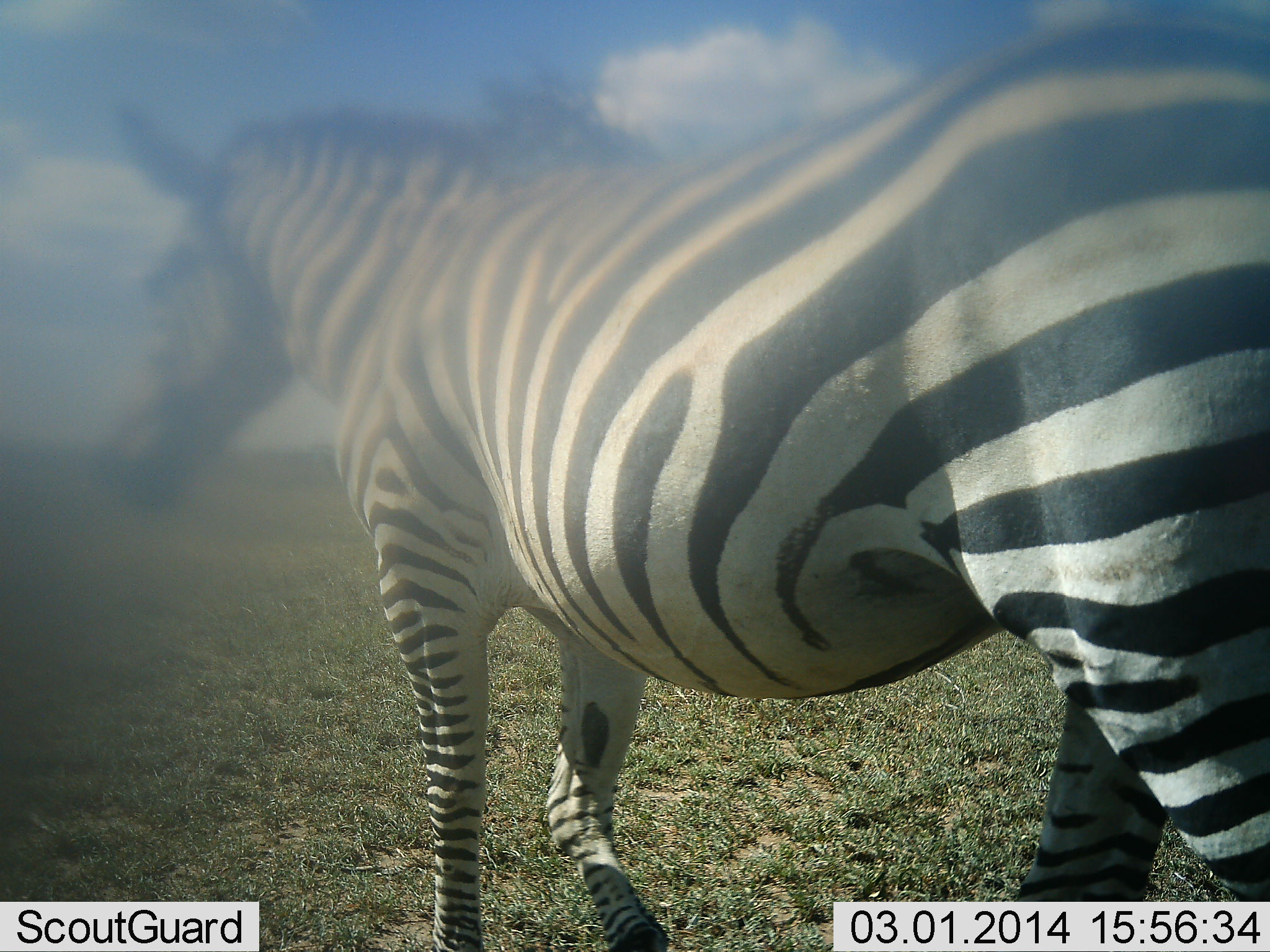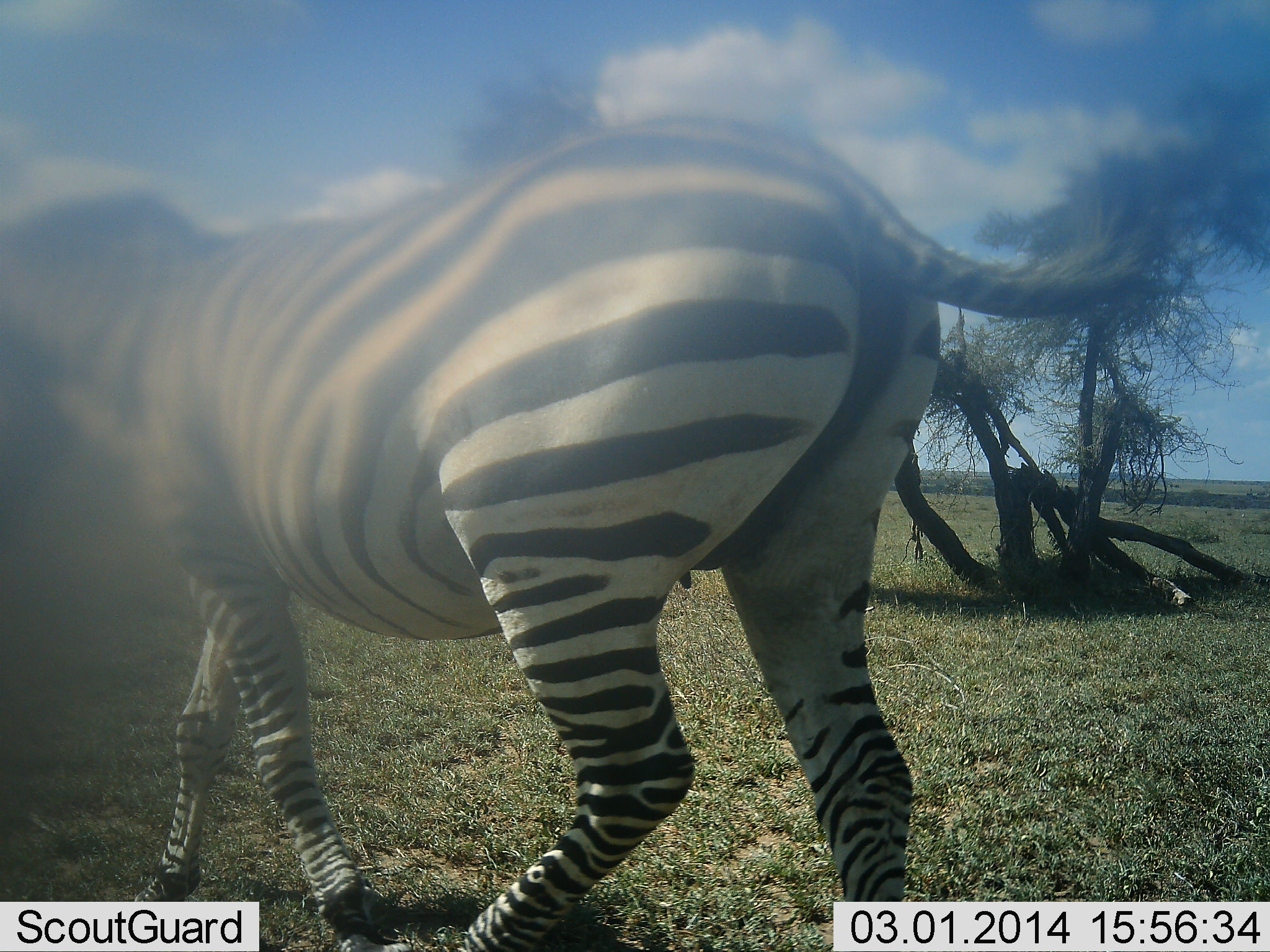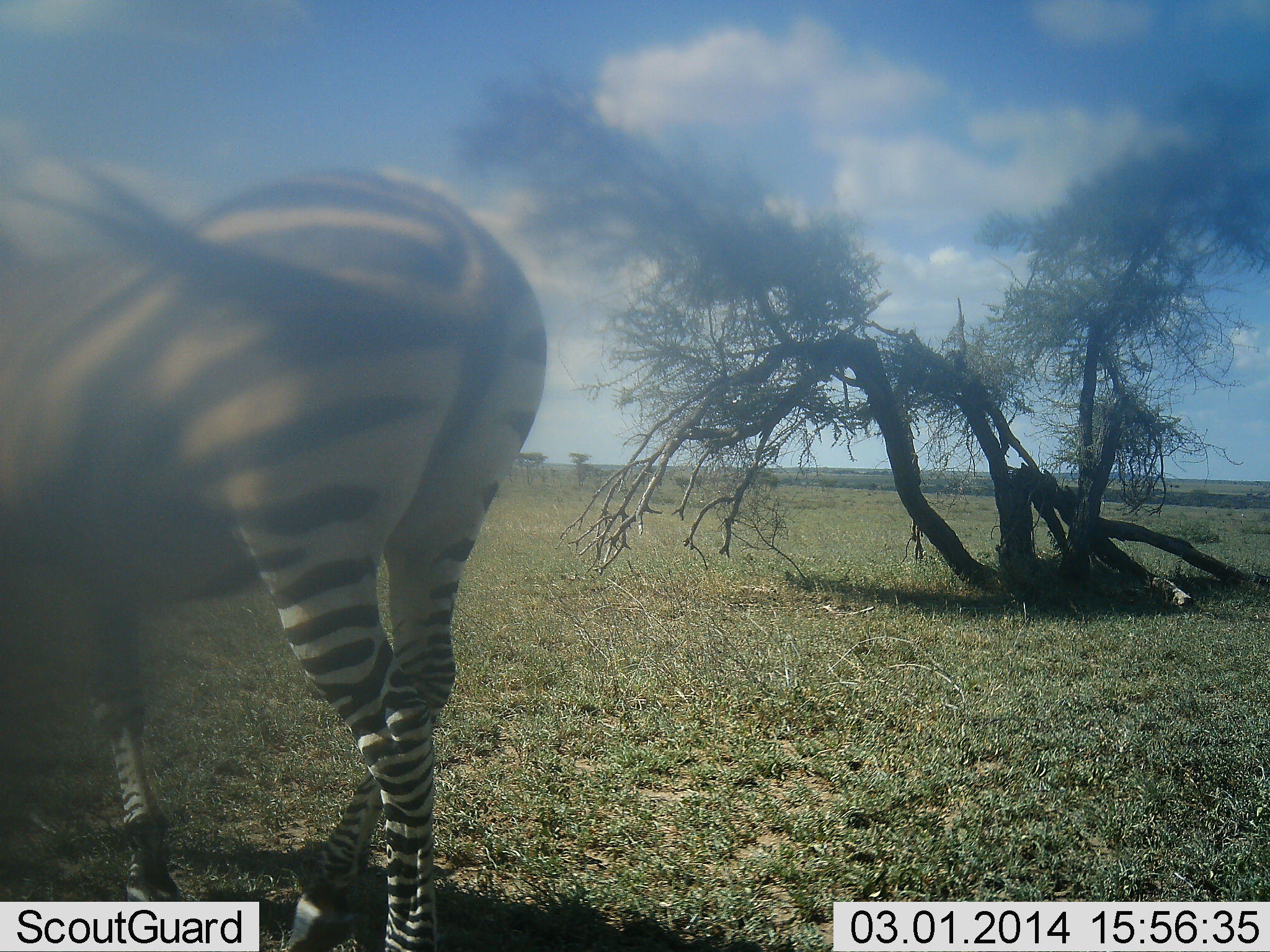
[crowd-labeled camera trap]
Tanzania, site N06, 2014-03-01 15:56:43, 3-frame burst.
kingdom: Animalia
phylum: Chordata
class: Mammalia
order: Perissodactyla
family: Equidae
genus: Equus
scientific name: Equus quagga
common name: plains zebra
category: zebra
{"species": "zebra (plains zebra) (Equus quagga)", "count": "1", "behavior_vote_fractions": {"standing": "10%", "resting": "0%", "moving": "90%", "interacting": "0%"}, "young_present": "0%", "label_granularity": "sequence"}